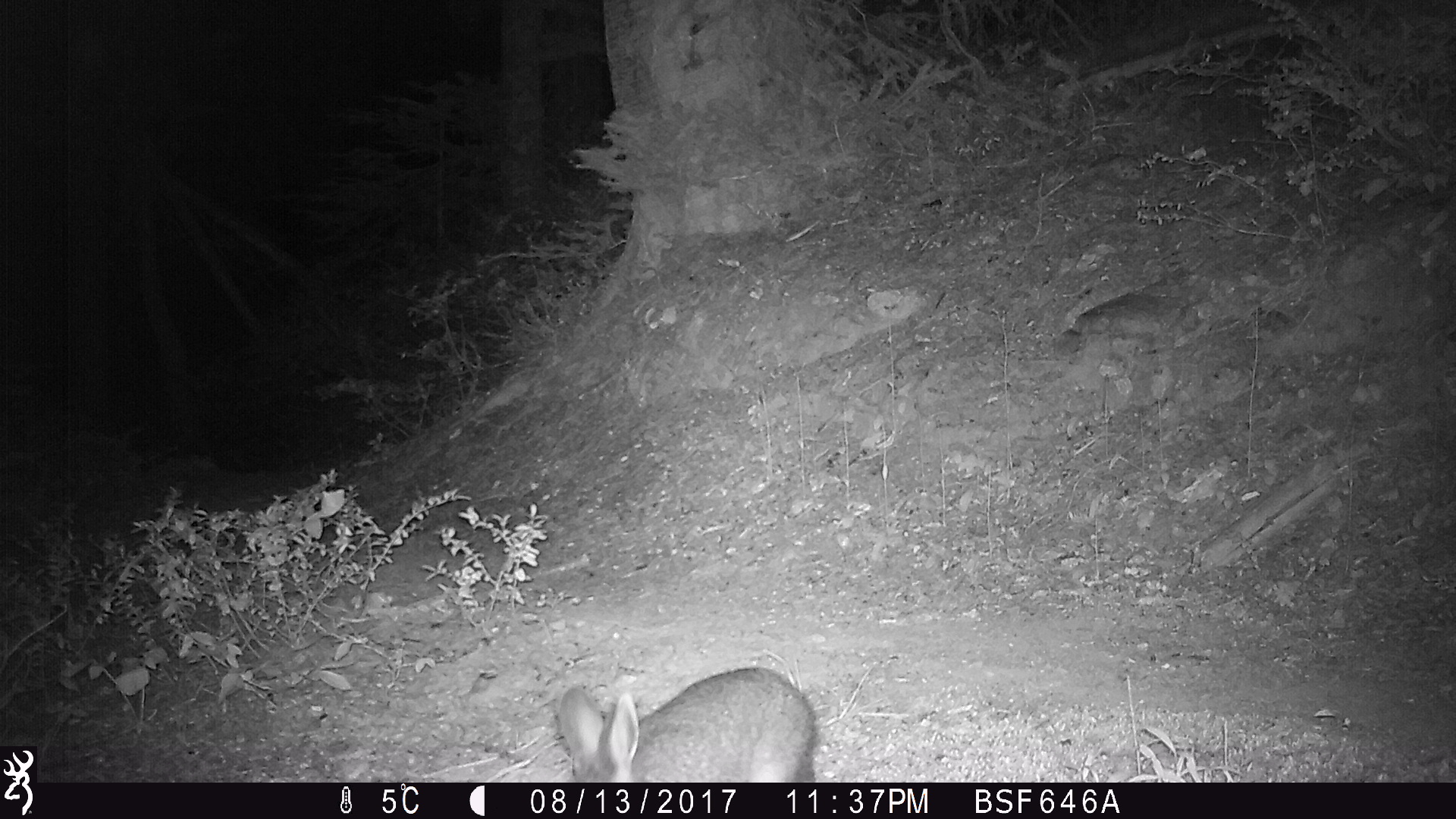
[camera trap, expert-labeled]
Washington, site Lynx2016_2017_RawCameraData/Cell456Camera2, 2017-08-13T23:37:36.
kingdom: Animalia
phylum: Chordata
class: Mammalia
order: Lagomorpha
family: Leporidae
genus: Lepus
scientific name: Lepus americanus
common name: snowshoe hare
Lepus americanus (snowshoe hare). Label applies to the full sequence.